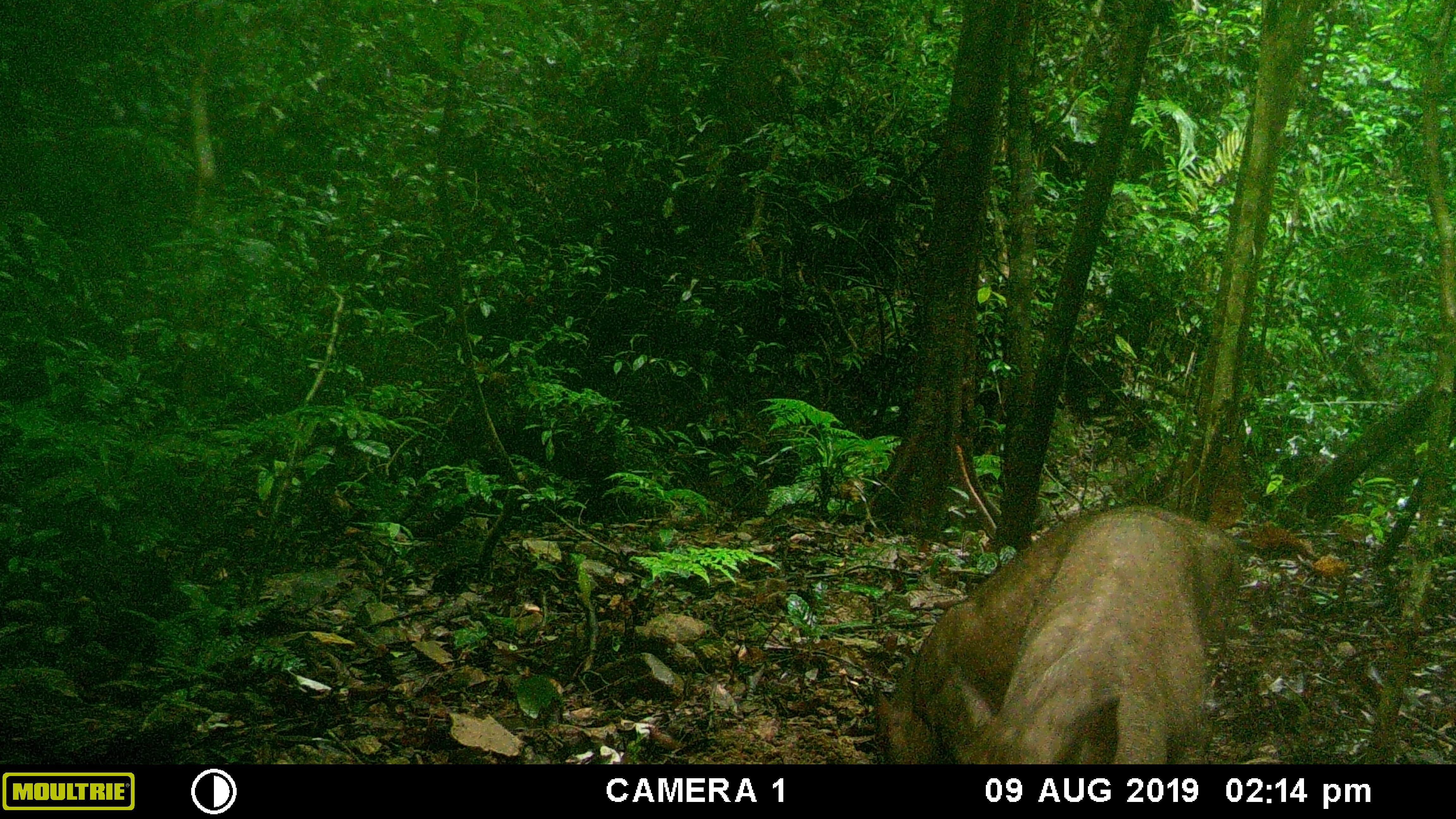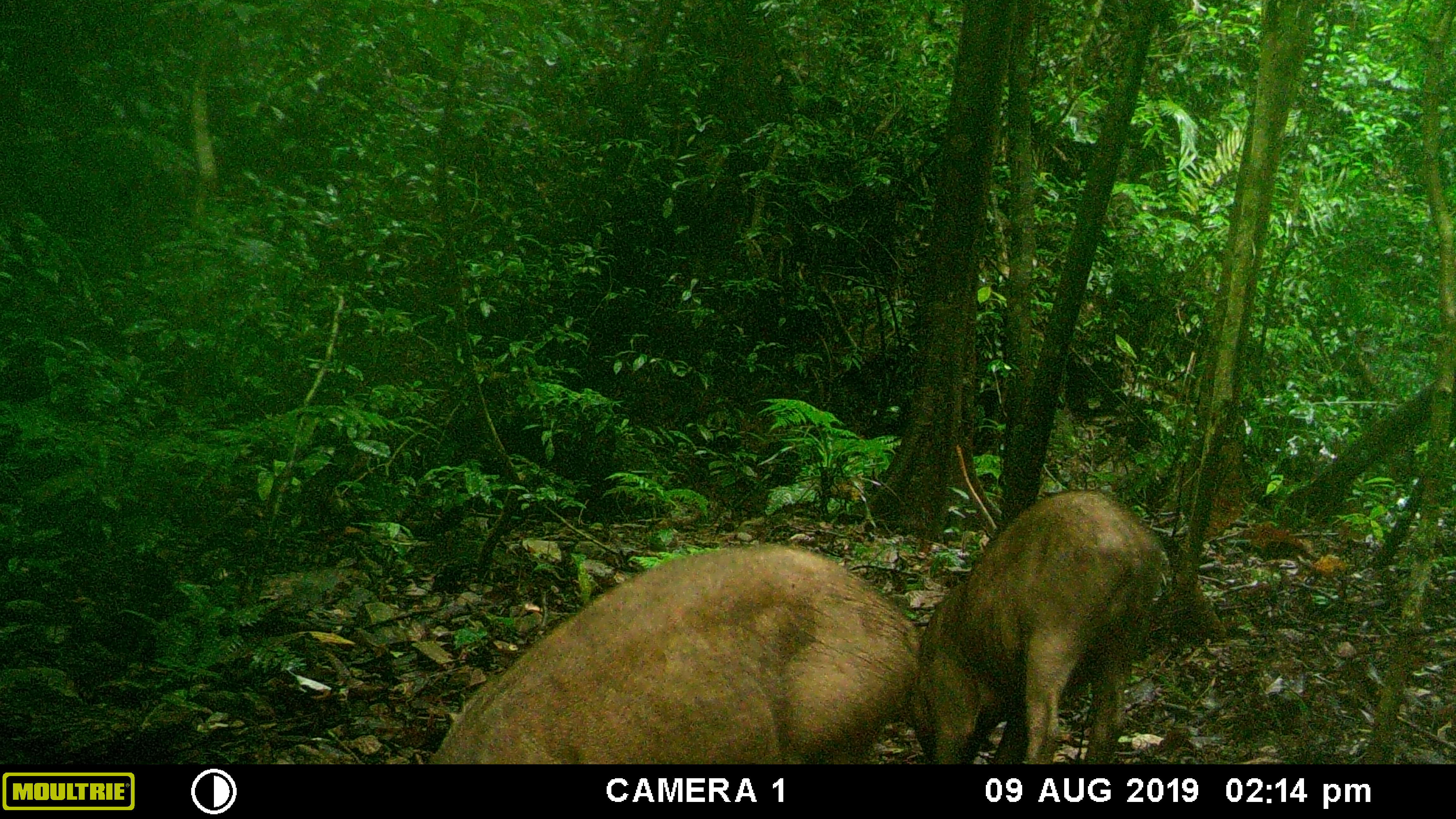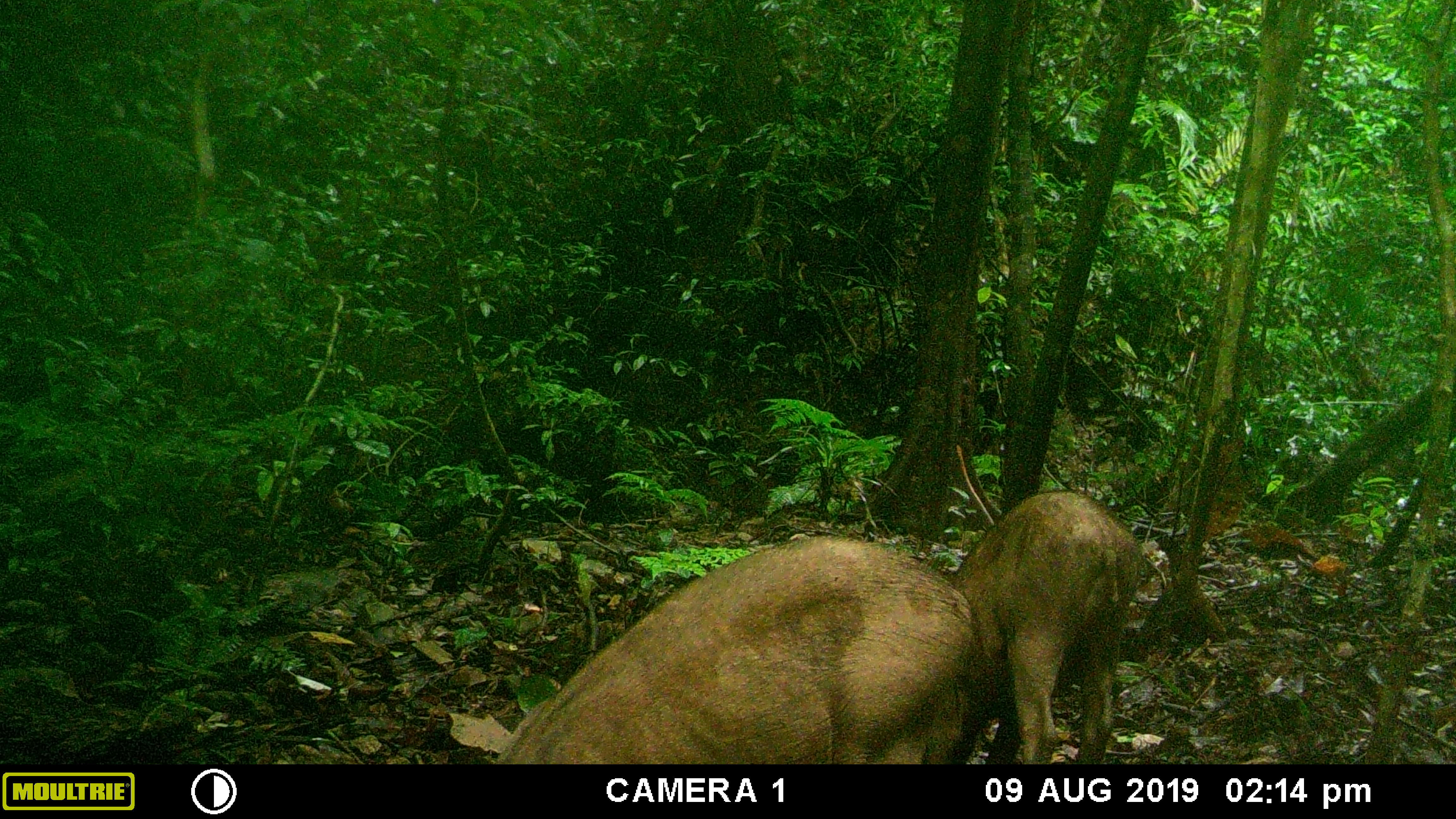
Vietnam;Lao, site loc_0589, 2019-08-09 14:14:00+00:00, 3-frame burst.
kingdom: Animalia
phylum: Chordata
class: Mammalia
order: Artiodactyla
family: Suidae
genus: Sus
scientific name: Sus scrofa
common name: eurasian wild pig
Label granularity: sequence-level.